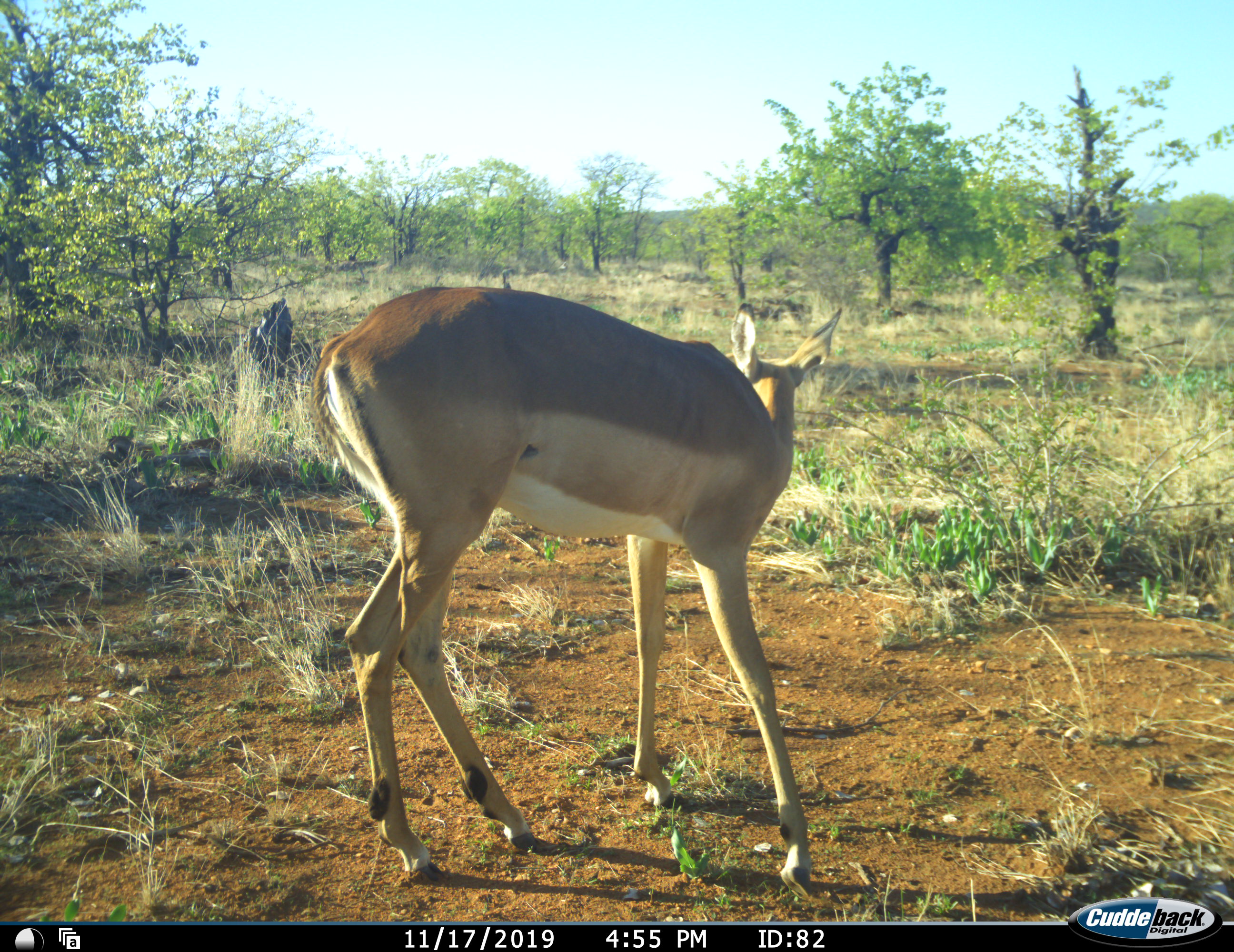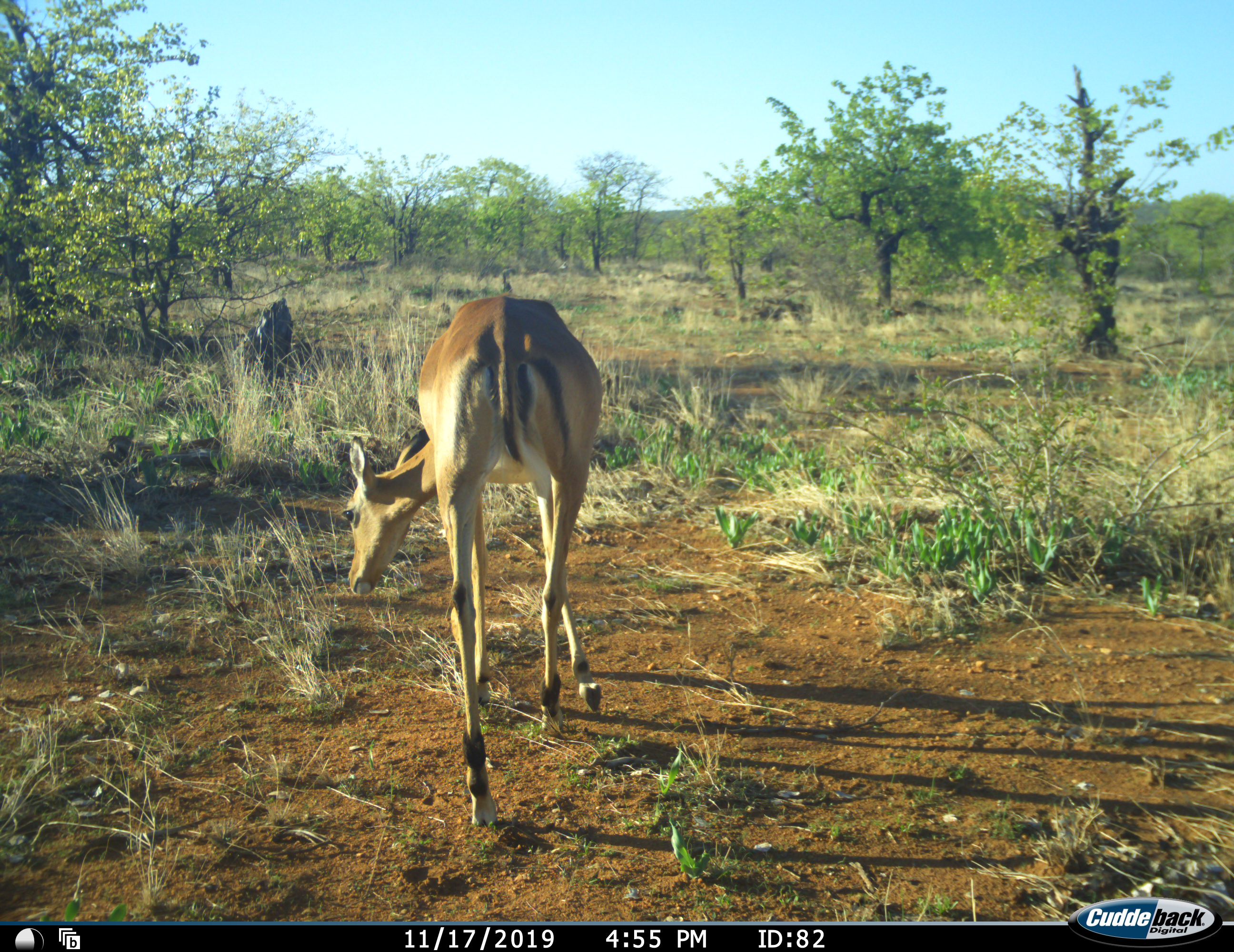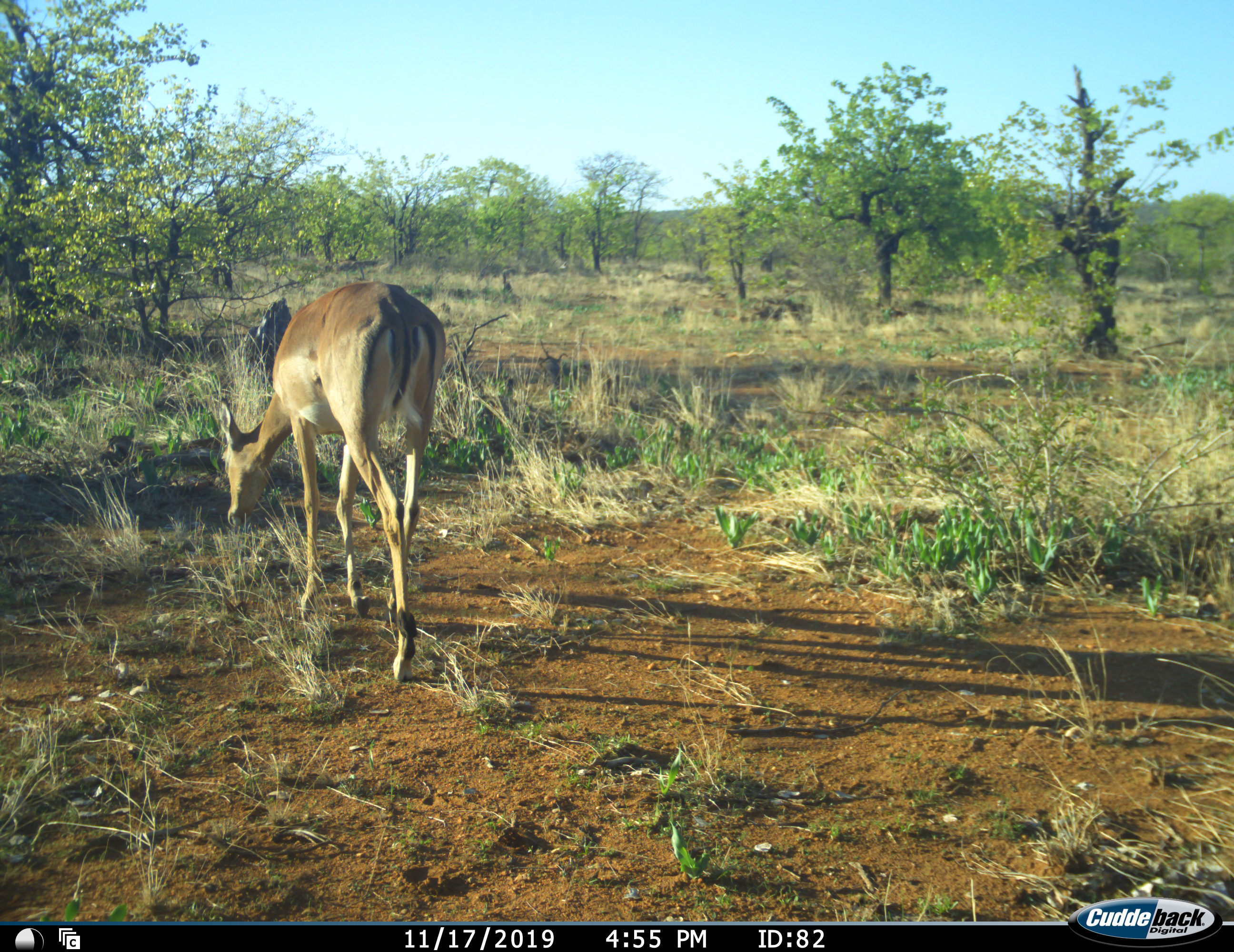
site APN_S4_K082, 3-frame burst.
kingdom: Animalia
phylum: Chordata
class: Mammalia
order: Artiodactyla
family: Bovidae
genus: Aepyceros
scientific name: Aepyceros melampus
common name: impala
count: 1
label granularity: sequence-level